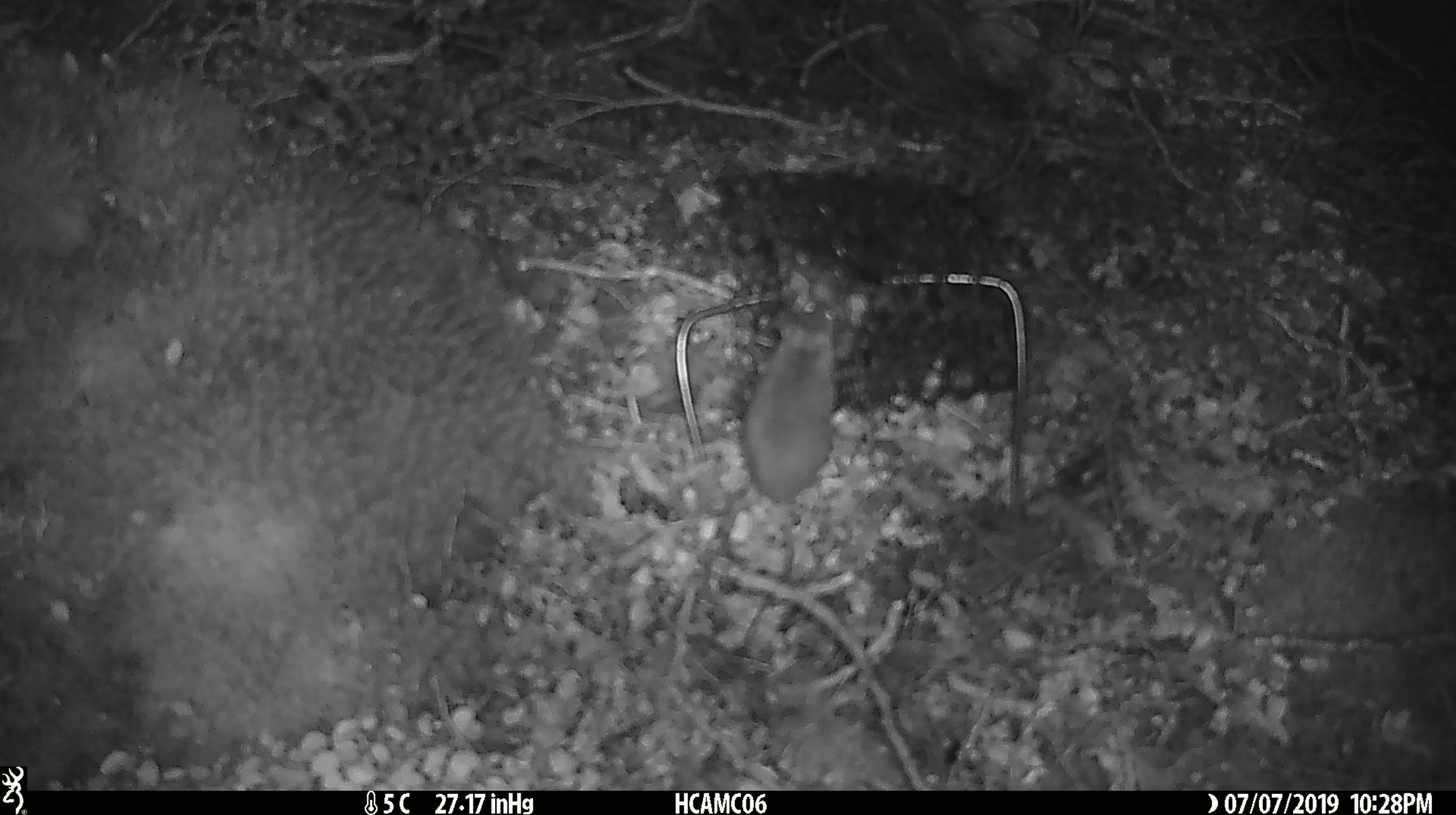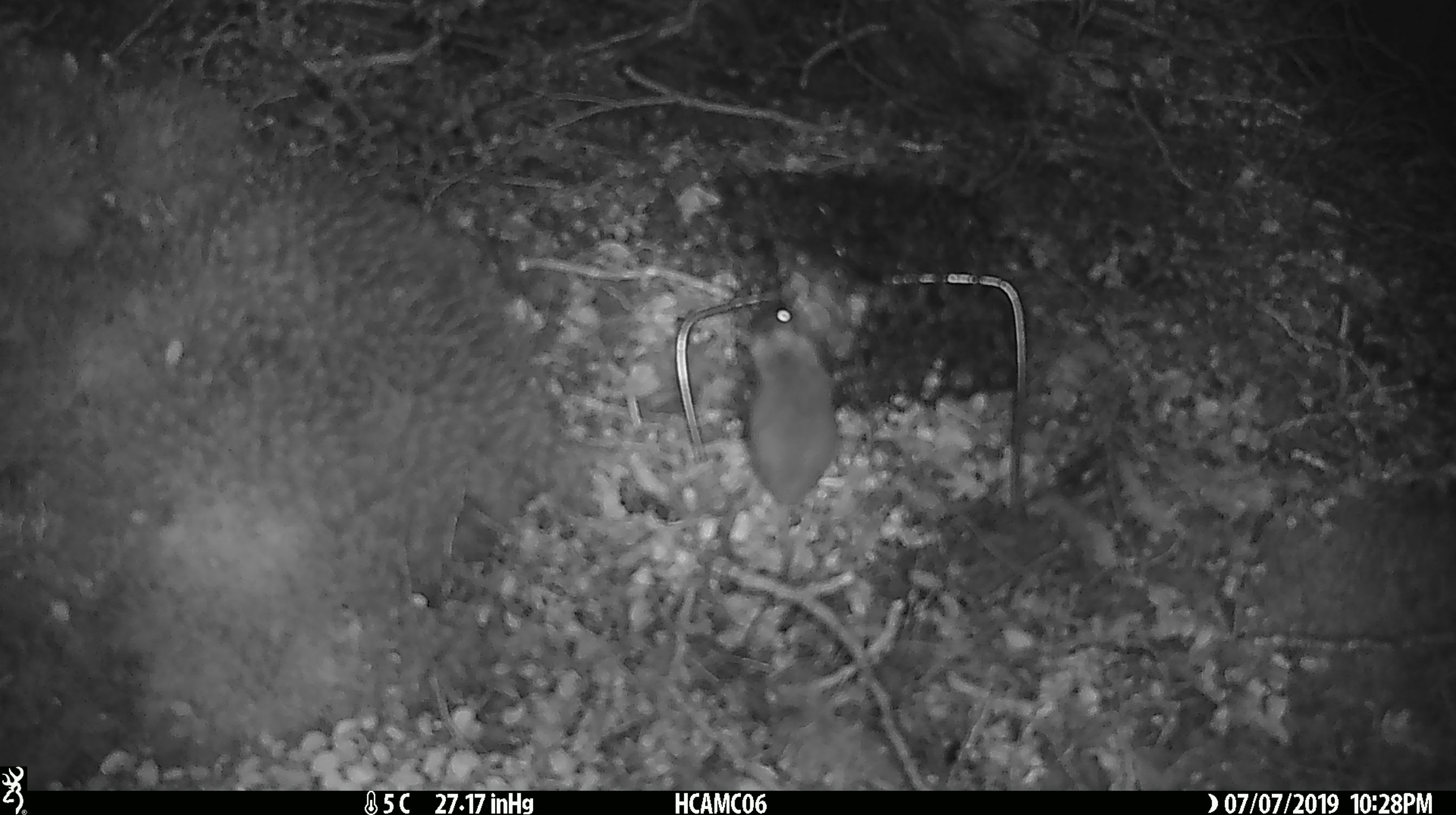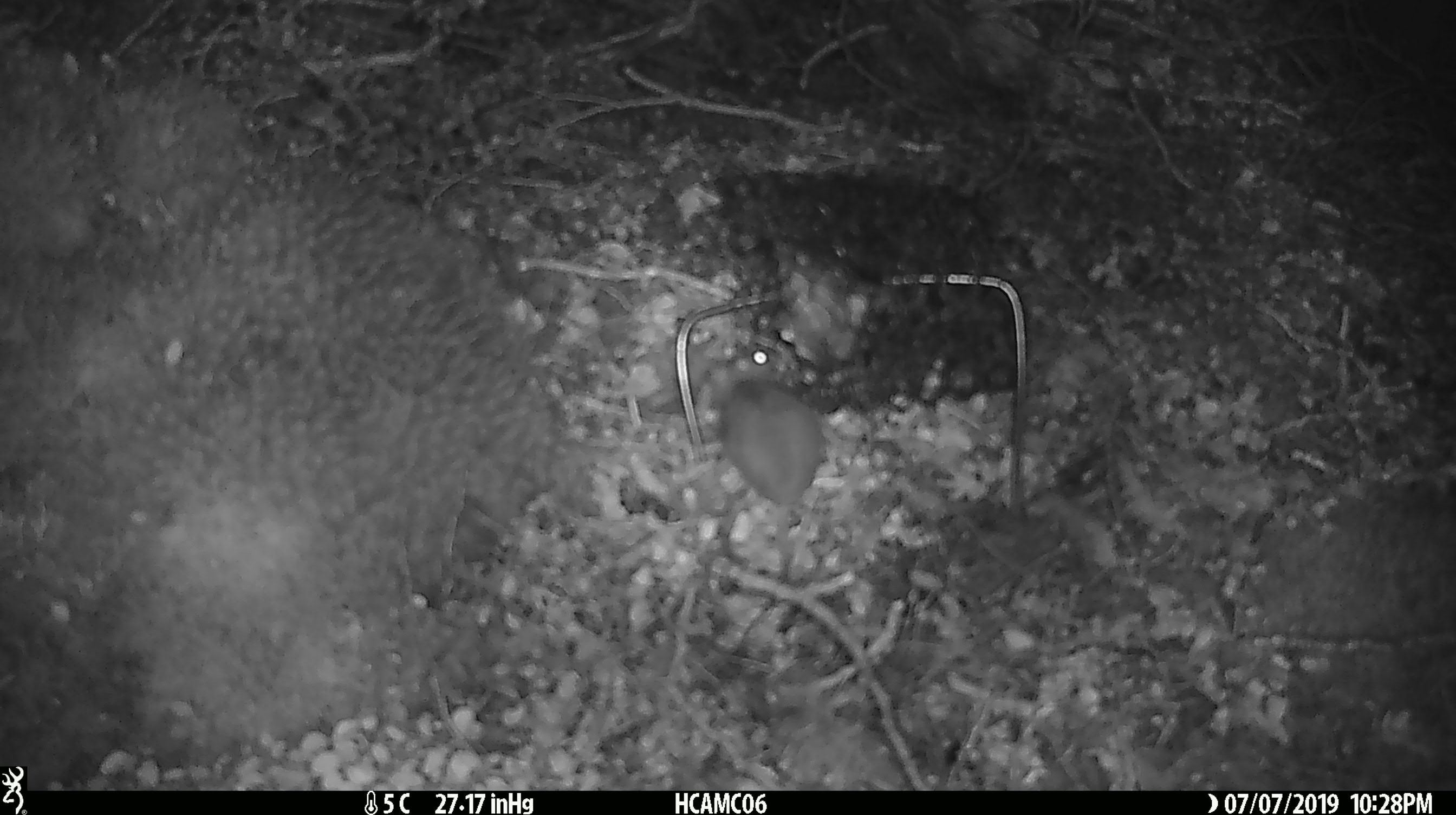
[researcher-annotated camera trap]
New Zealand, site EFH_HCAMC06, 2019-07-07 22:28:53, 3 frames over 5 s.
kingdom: Animalia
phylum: Chordata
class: Mammalia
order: Rodentia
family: Muridae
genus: Mus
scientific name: Mus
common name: mouse